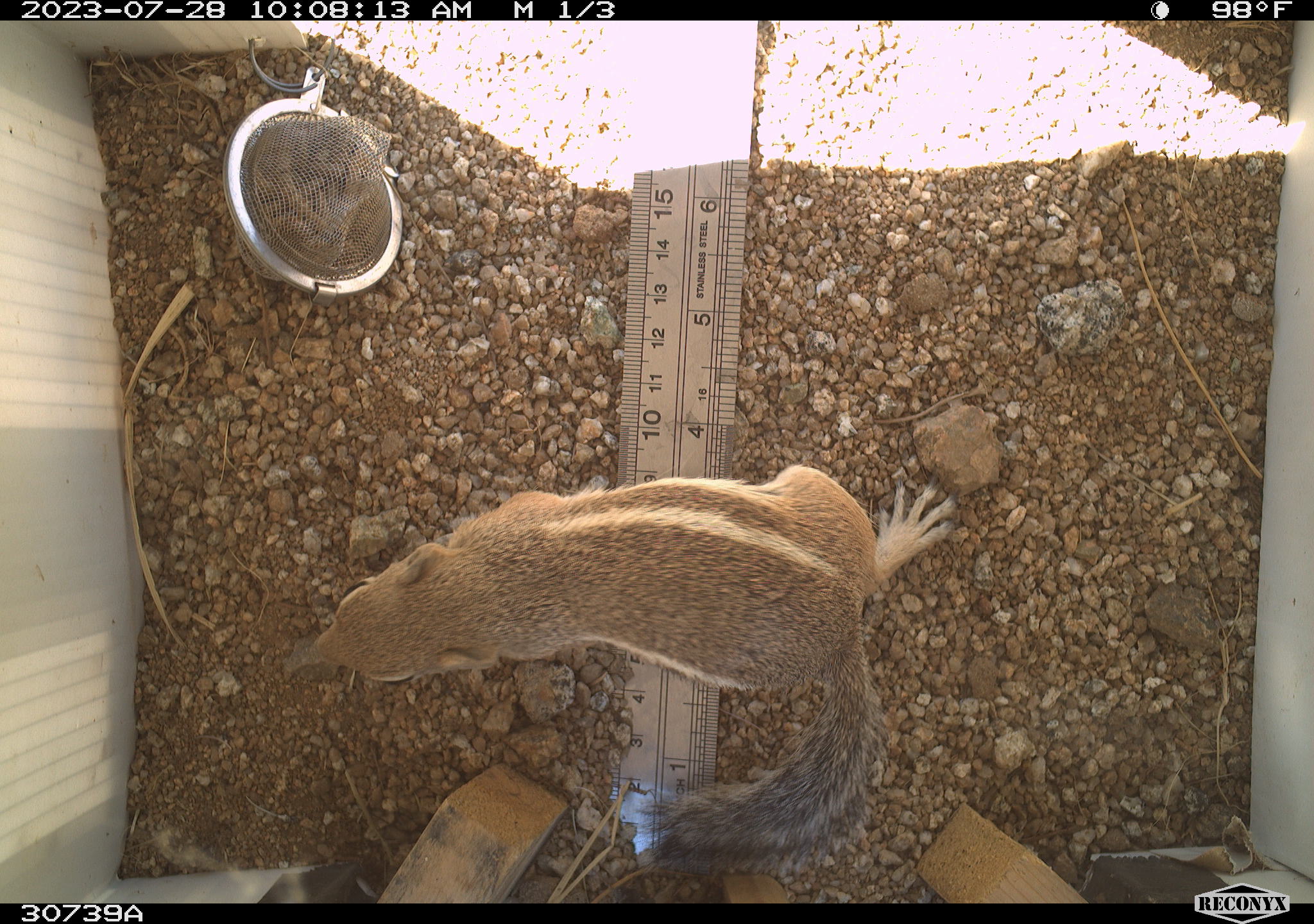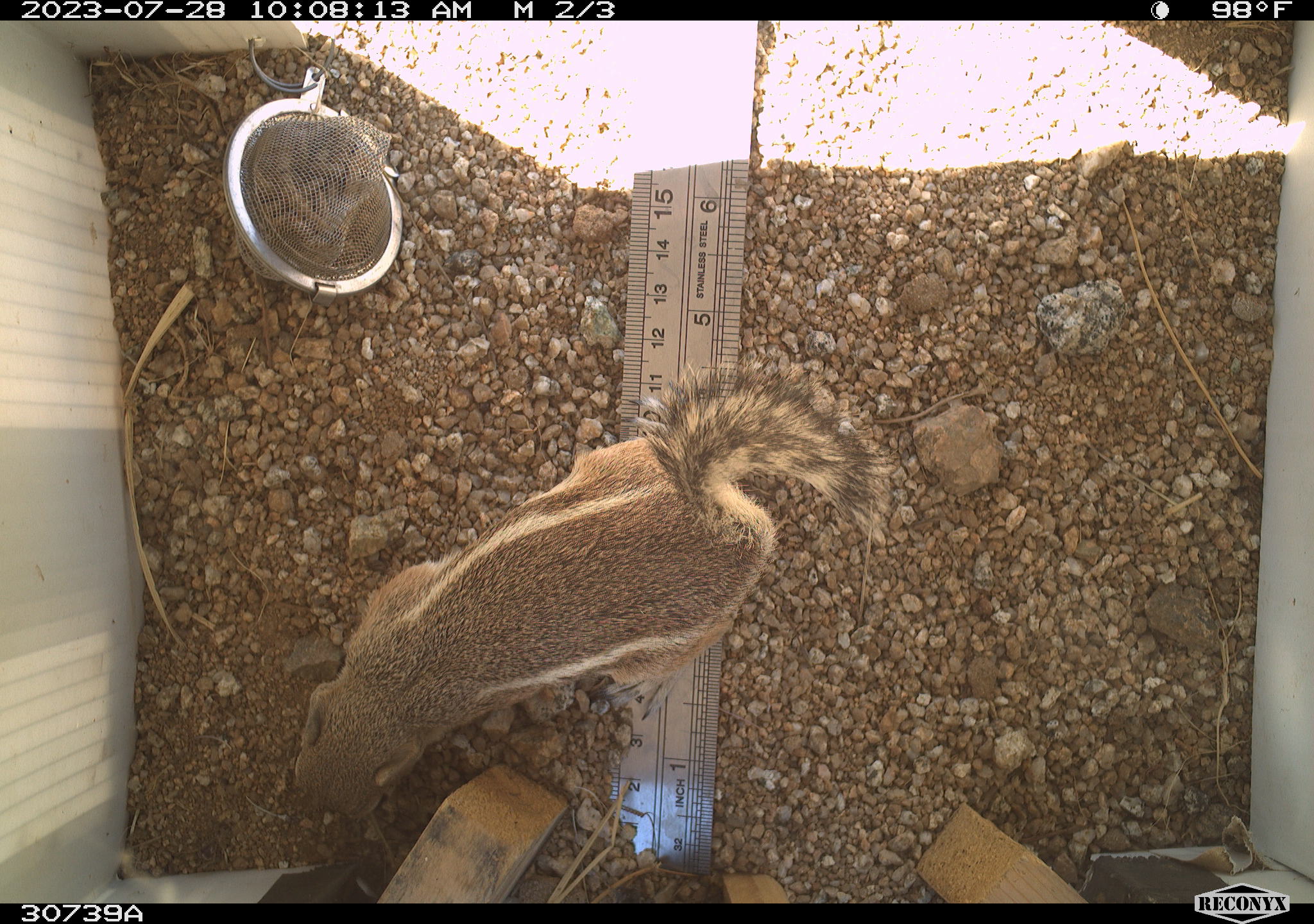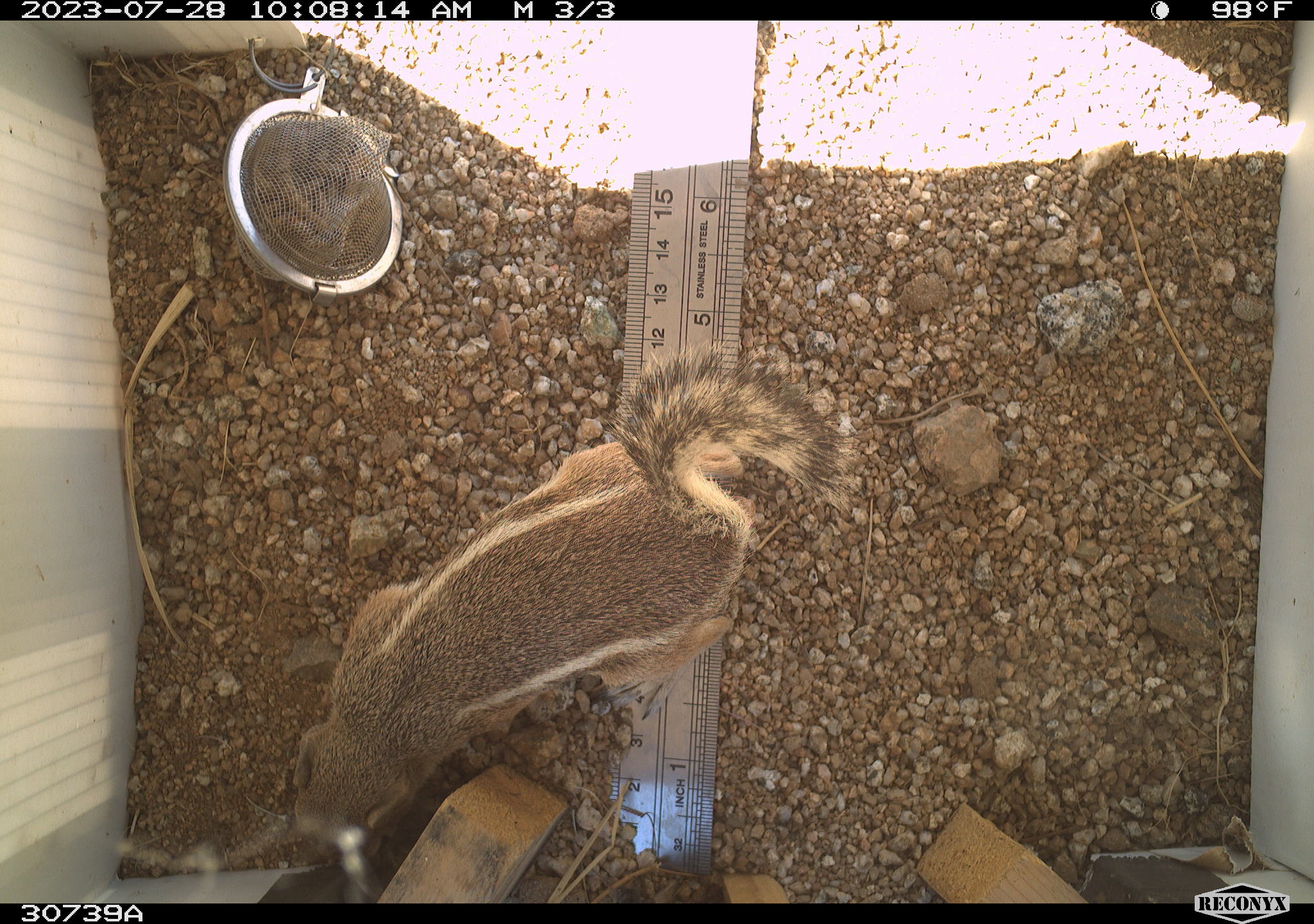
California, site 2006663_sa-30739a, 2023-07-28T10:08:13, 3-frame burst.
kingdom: Animalia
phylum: Chordata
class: Mammalia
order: Rodentia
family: Sciuridae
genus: Ammospermophilus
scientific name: Ammospermophilus leucurus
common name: white-tailed antelope squirrel